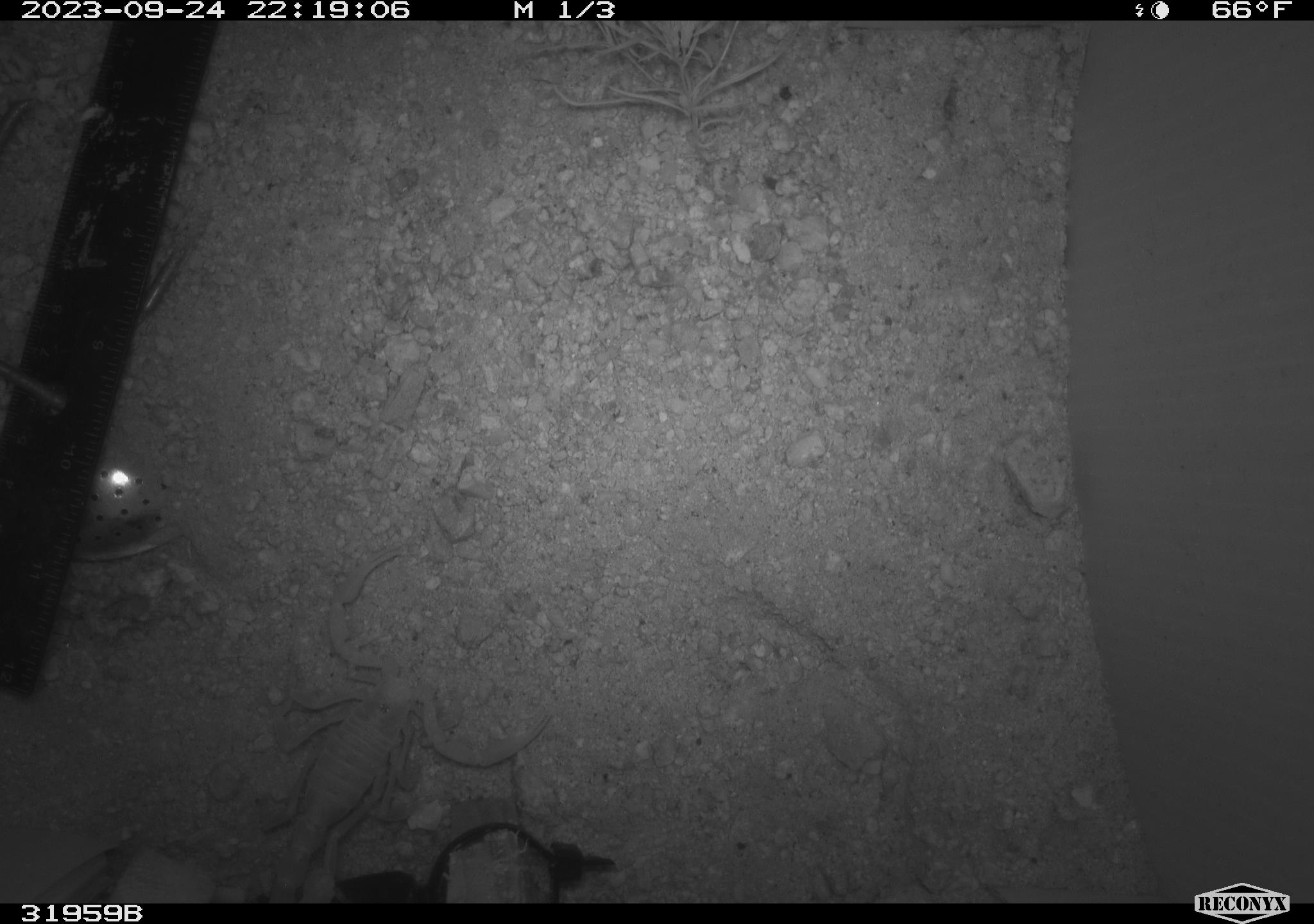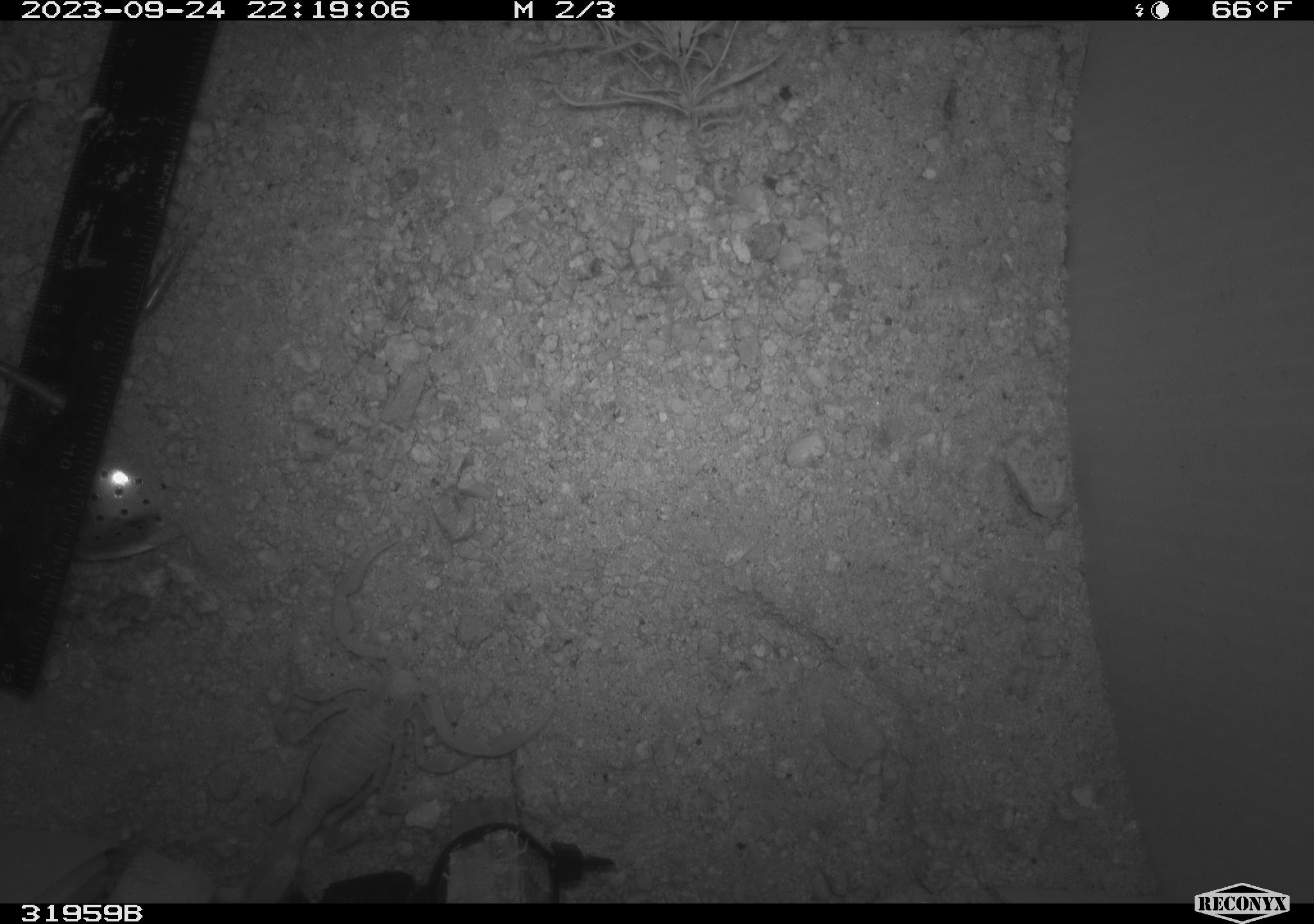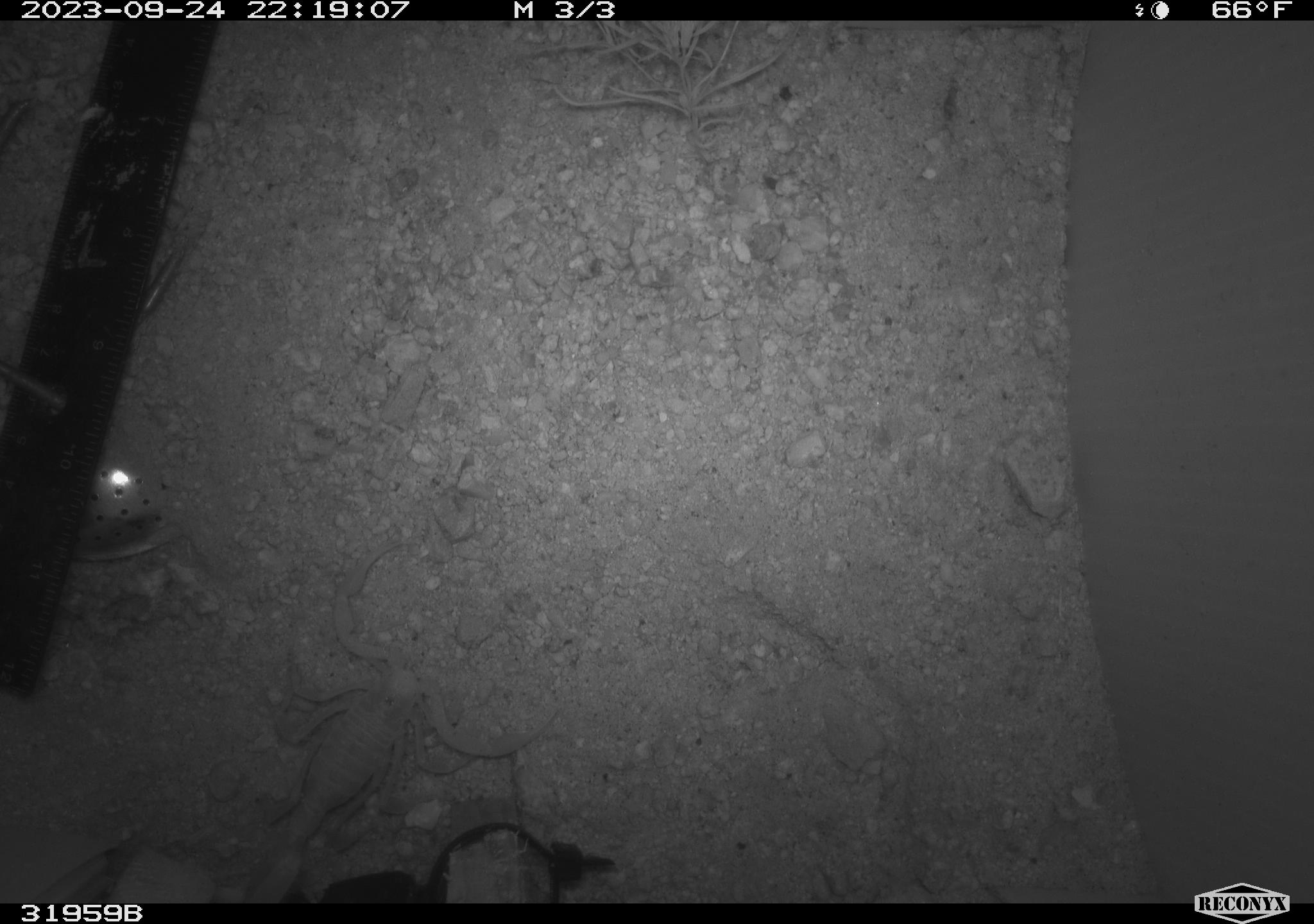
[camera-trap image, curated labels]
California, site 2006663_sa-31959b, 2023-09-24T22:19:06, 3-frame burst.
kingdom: Animalia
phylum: Arthropoda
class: Arachnida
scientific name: Arachnida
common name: arachnids